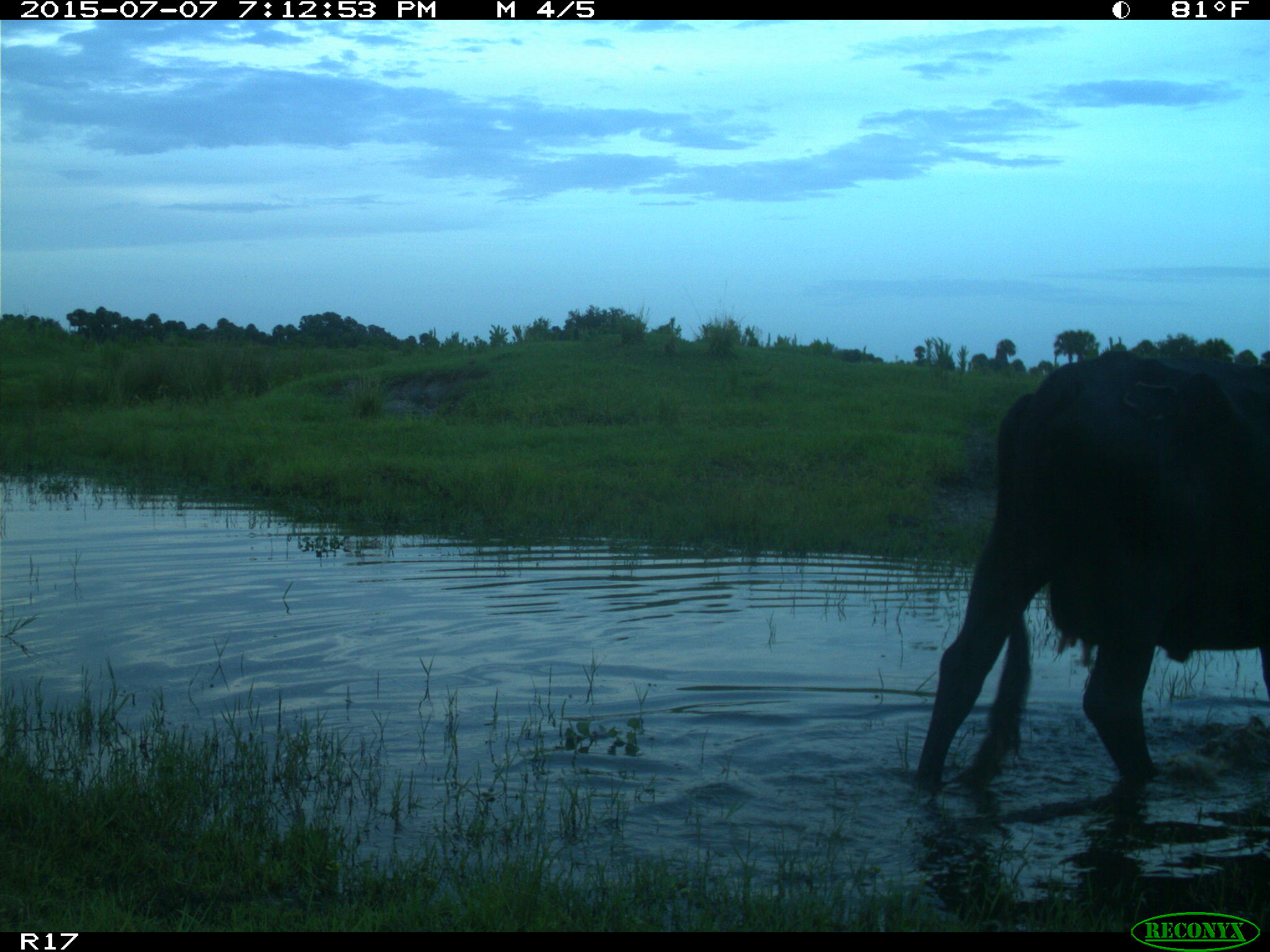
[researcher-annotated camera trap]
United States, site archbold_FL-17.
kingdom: Animalia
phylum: Chordata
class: Mammalia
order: Artiodactyla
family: Bovidae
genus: Bos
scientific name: Bos taurus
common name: domestic cow